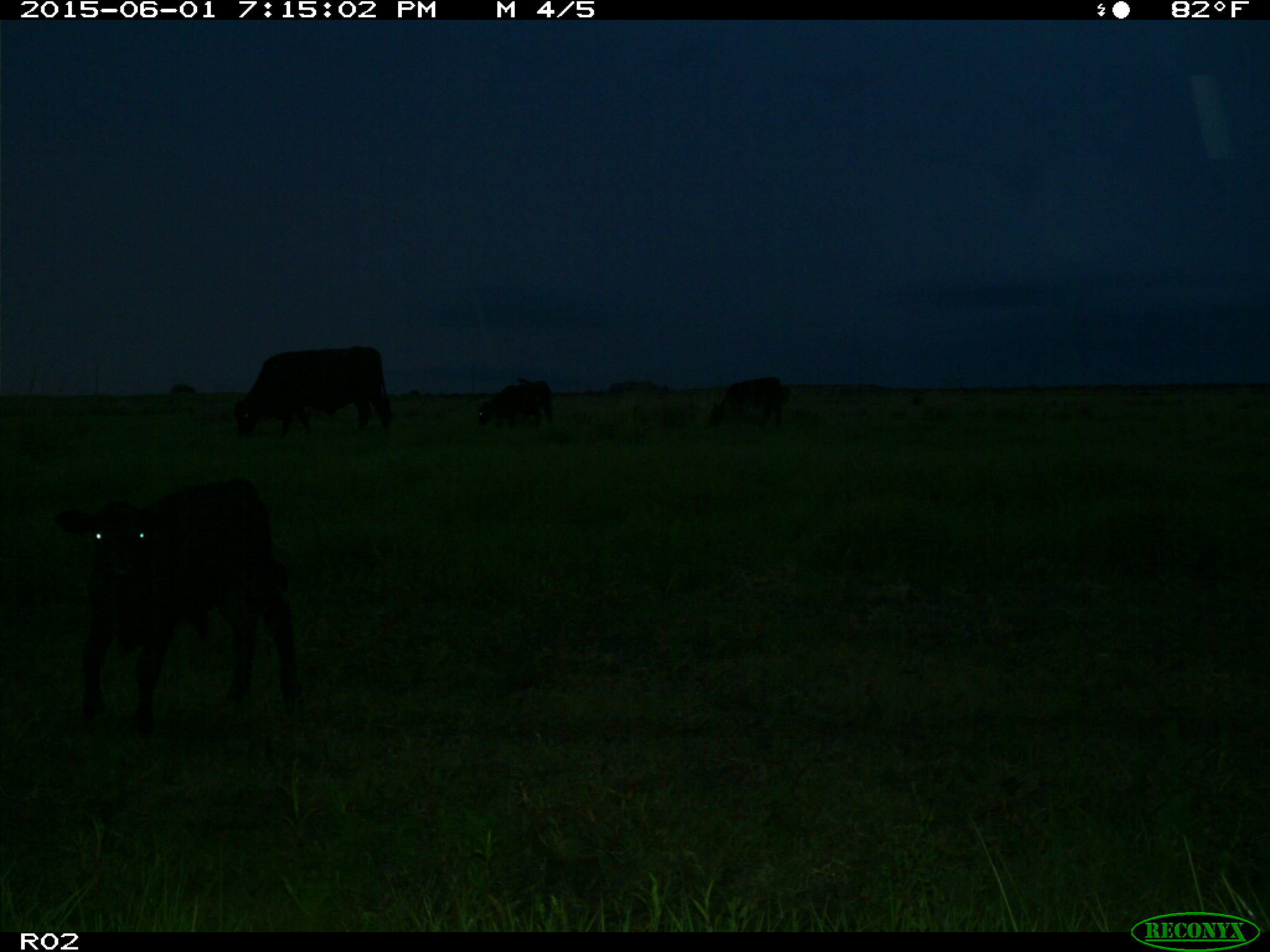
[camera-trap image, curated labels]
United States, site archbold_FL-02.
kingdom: Animalia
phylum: Chordata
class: Mammalia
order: Artiodactyla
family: Bovidae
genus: Bos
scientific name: Bos taurus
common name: domestic cow